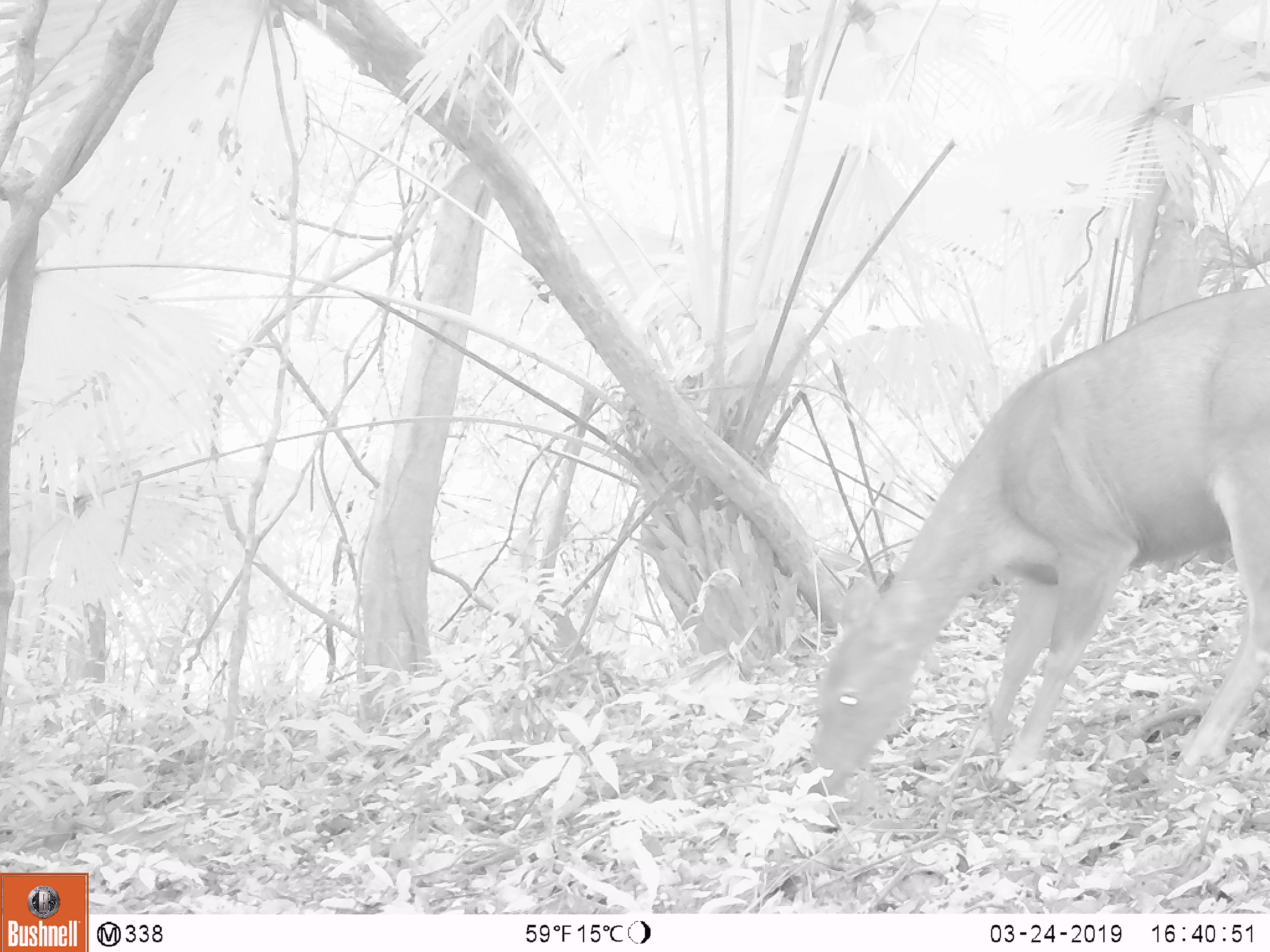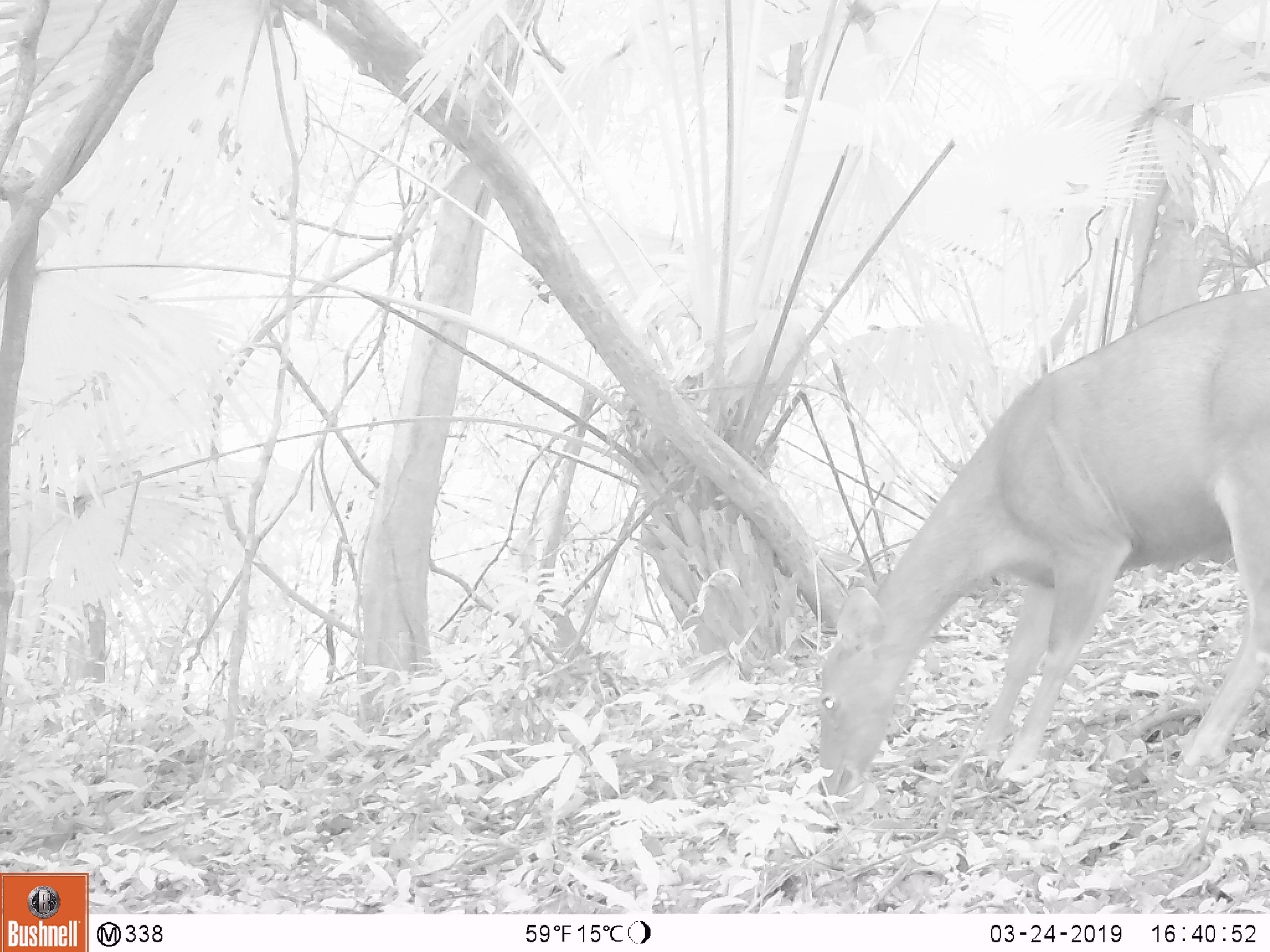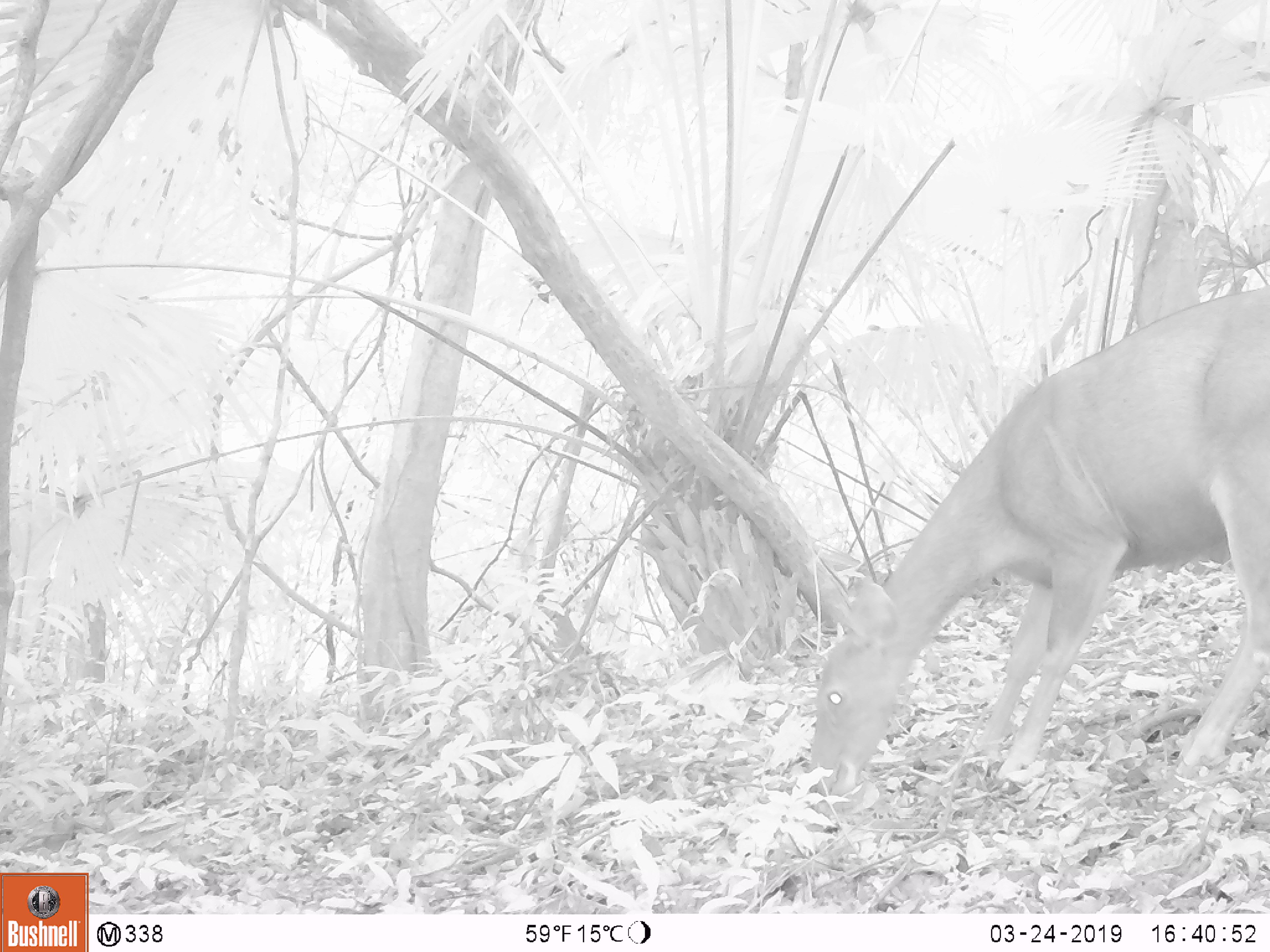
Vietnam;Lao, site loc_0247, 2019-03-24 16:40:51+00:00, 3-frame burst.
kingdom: Animalia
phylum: Chordata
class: Mammalia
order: Artiodactyla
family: Cervidae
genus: Rusa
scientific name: Rusa unicolor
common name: sambar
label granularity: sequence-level